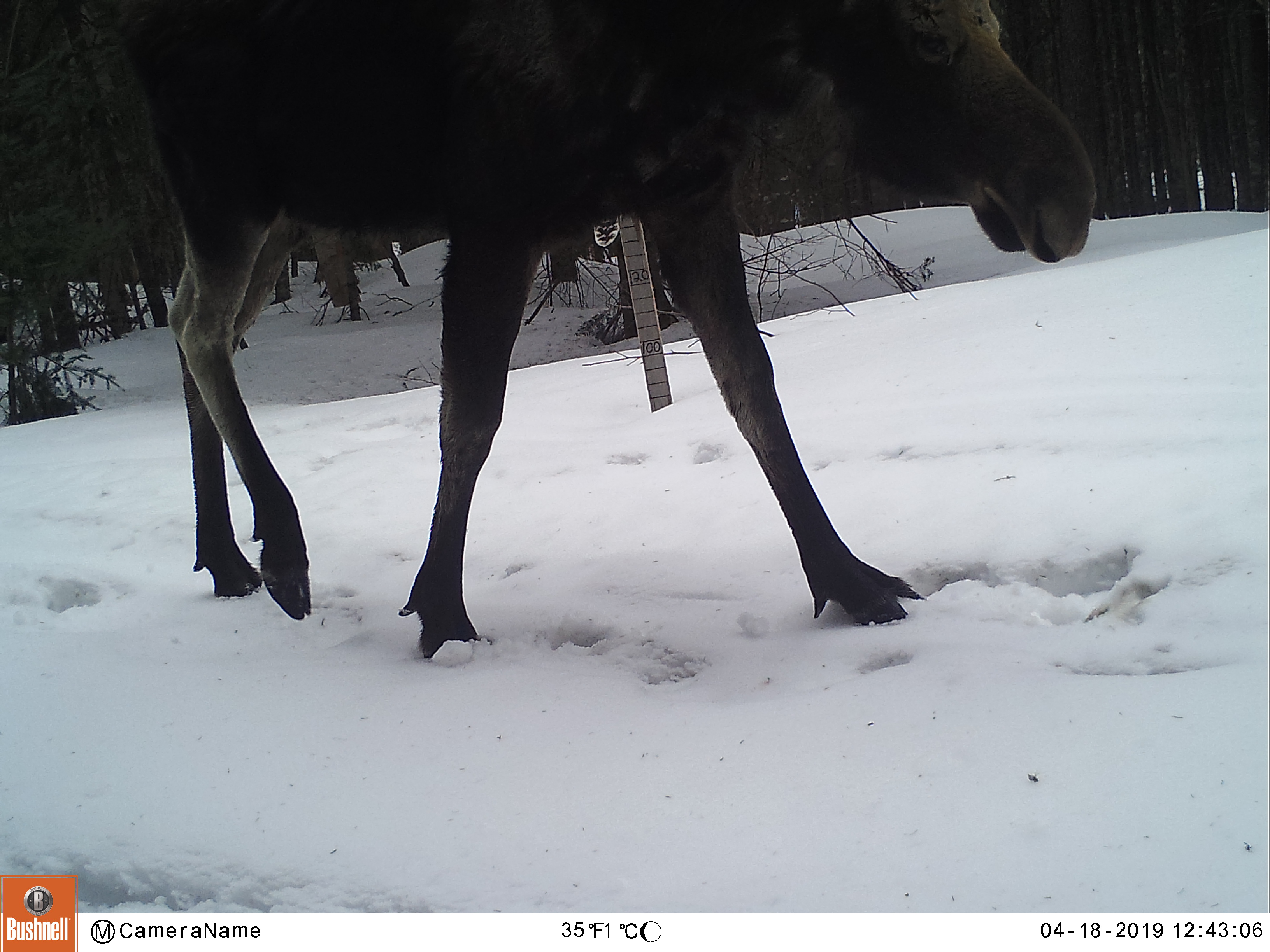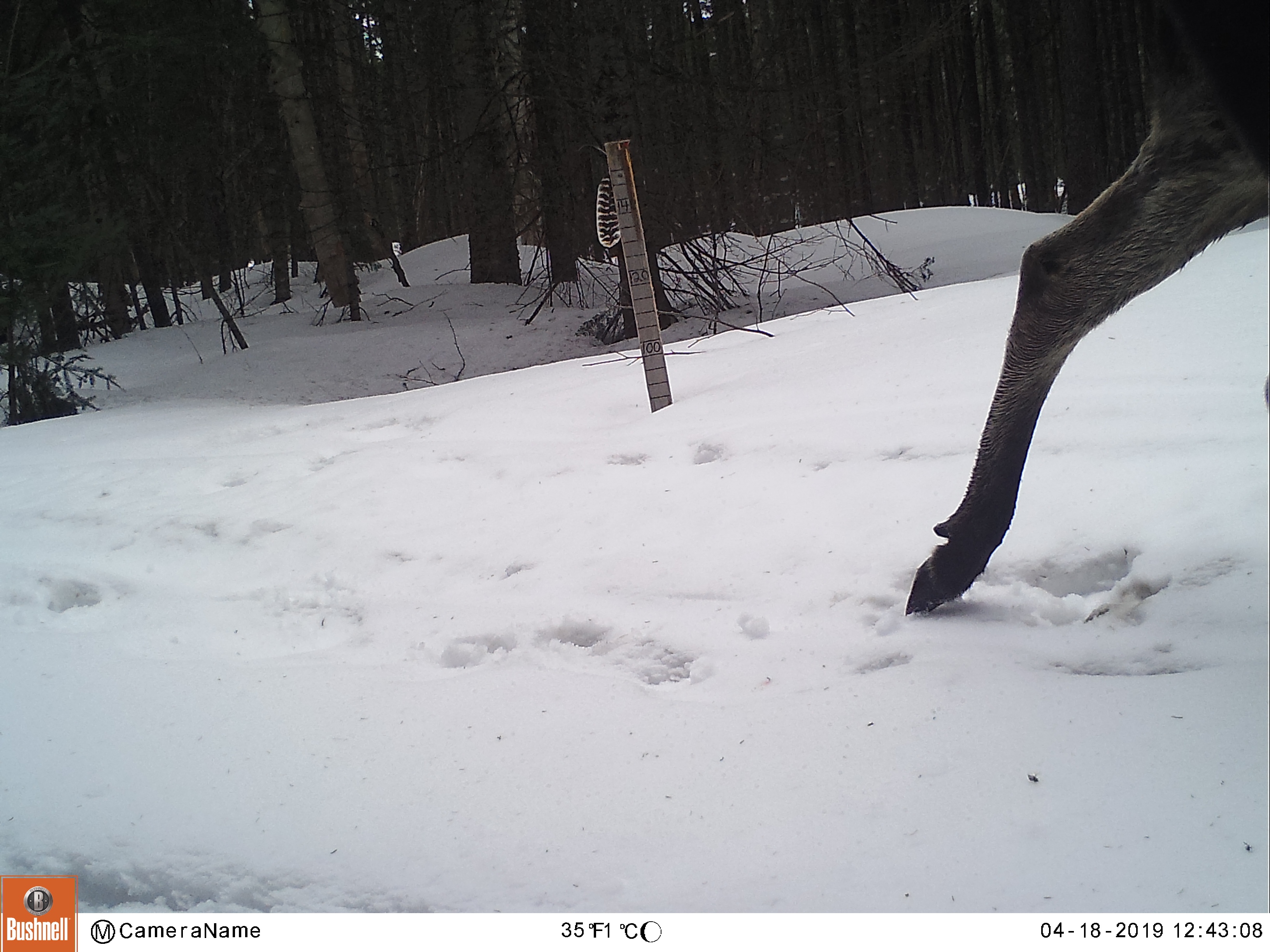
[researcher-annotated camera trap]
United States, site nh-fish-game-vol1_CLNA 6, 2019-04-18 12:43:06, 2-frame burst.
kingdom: Animalia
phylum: Chordata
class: Mammalia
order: Artiodactyla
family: Cervidae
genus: Alces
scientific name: Alces alces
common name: moose